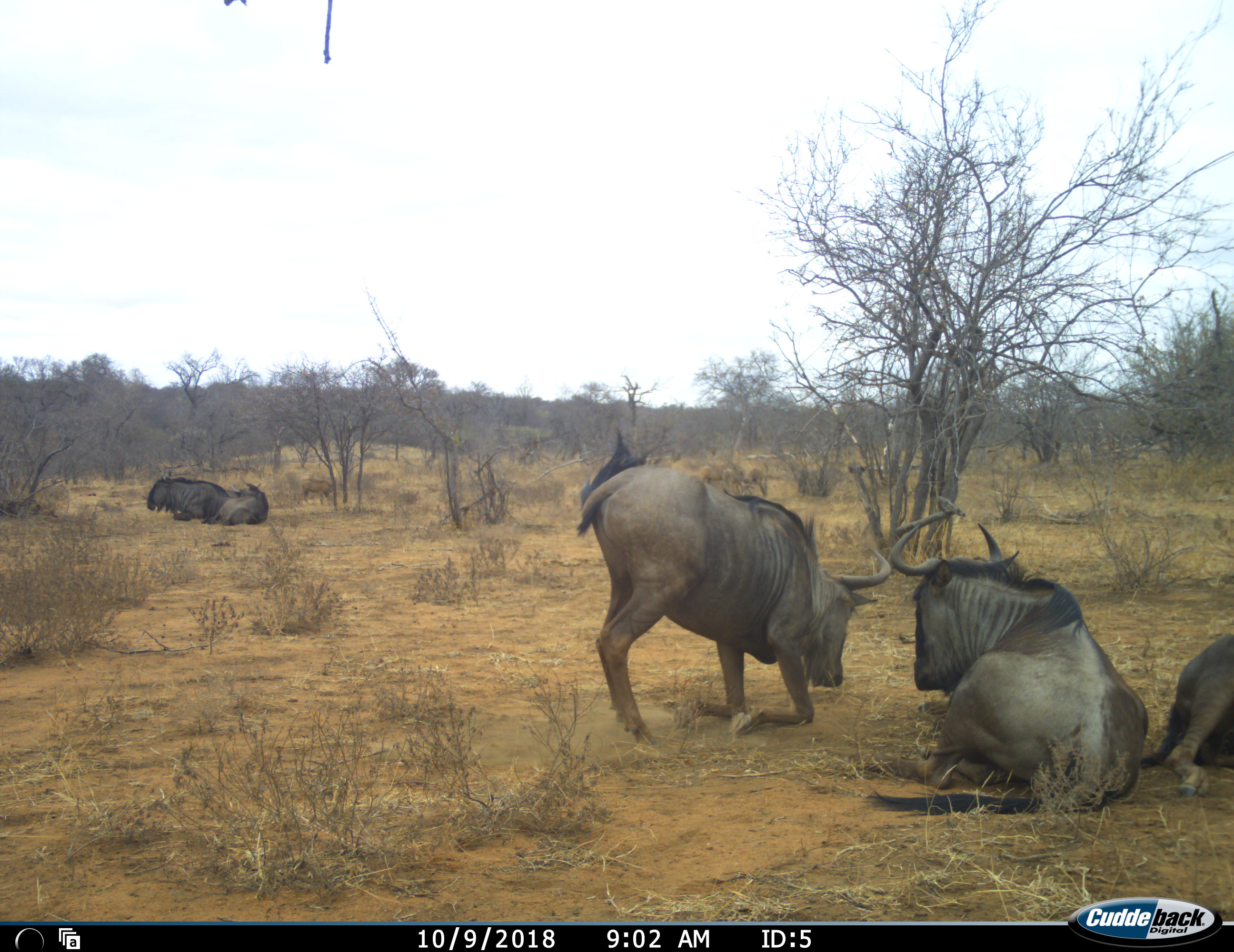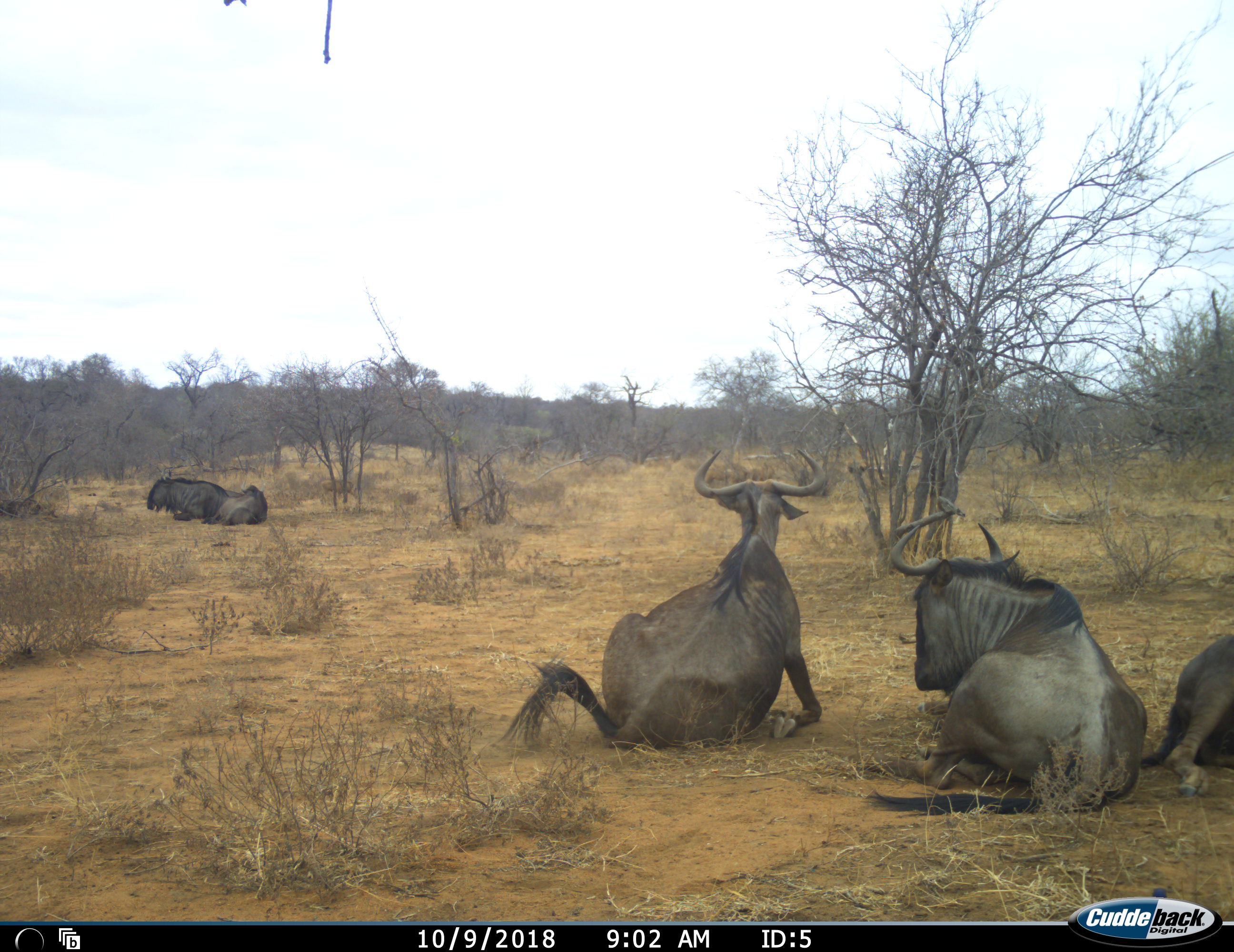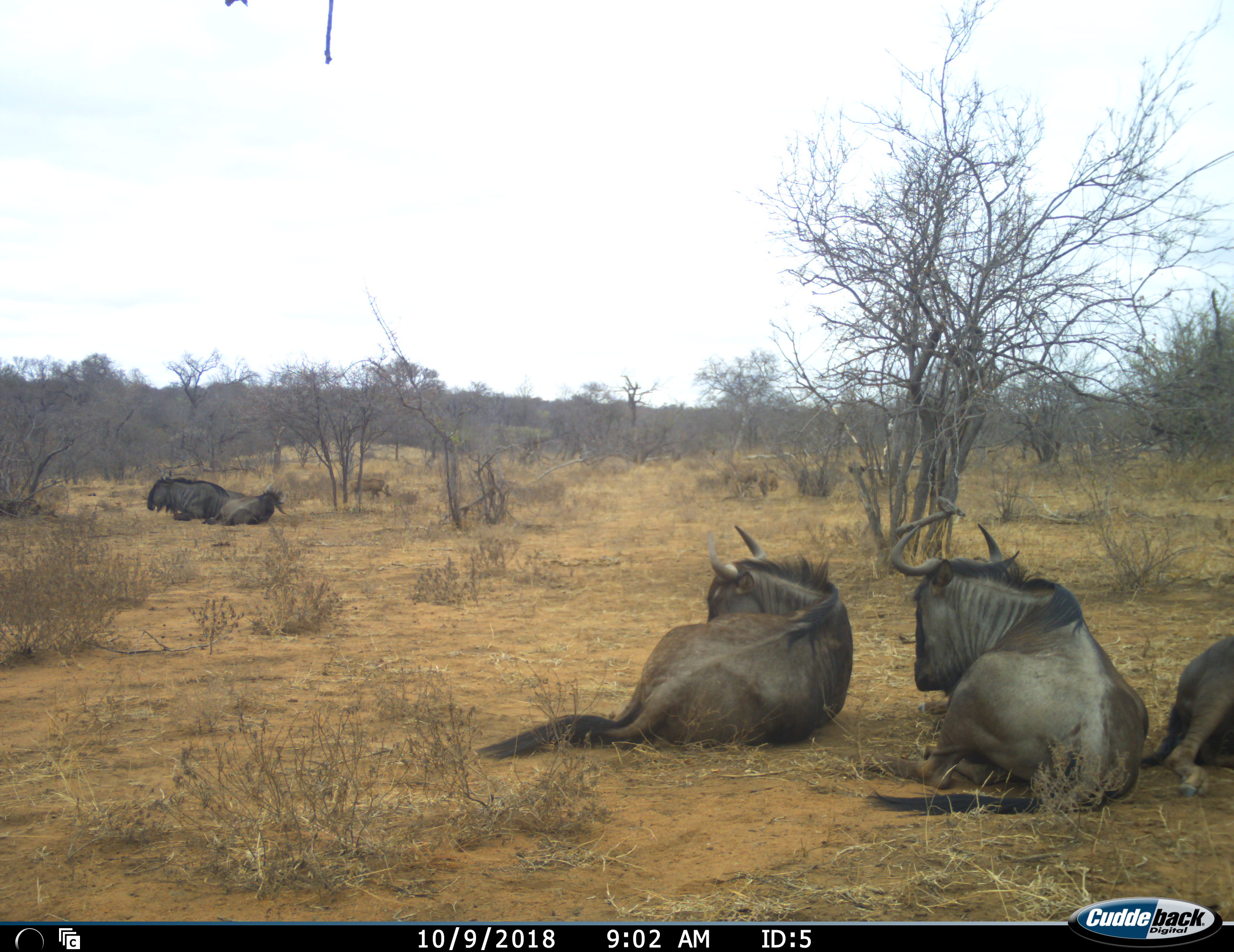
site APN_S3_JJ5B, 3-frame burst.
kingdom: Animalia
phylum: Chordata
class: Mammalia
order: Artiodactyla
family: Bovidae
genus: Connochaetes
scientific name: Connochaetes taurinus taurinus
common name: blue wildebeest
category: wildebeestblue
Wildebeestblue (blue wildebeest) (Connochaetes taurinus taurinus), count 5. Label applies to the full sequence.